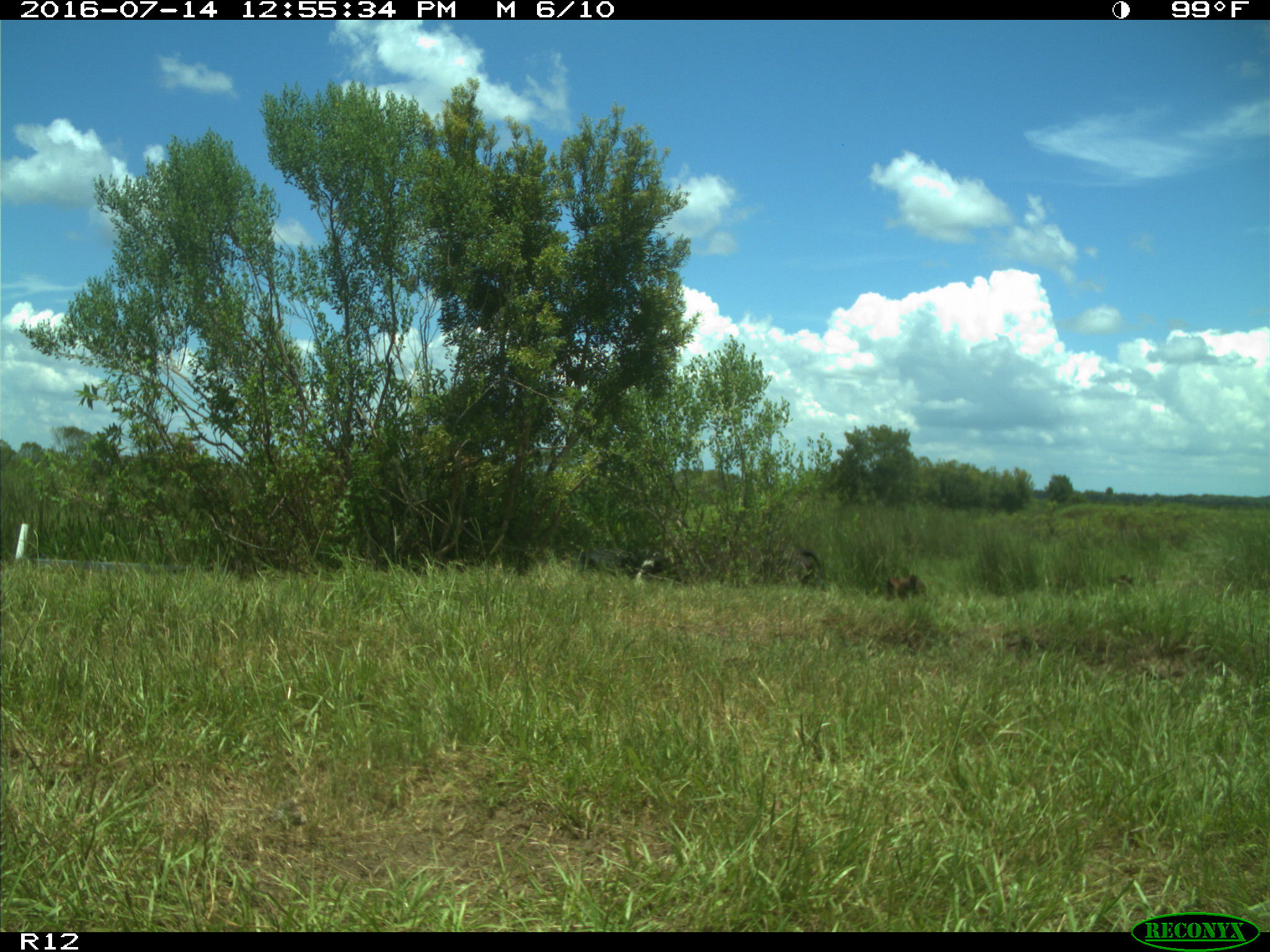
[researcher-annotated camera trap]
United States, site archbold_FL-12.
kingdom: Animalia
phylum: Chordata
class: Mammalia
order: Artiodactyla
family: Bovidae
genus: Bos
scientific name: Bos taurus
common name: domestic cow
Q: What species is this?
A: Bos taurus (domestic cow).